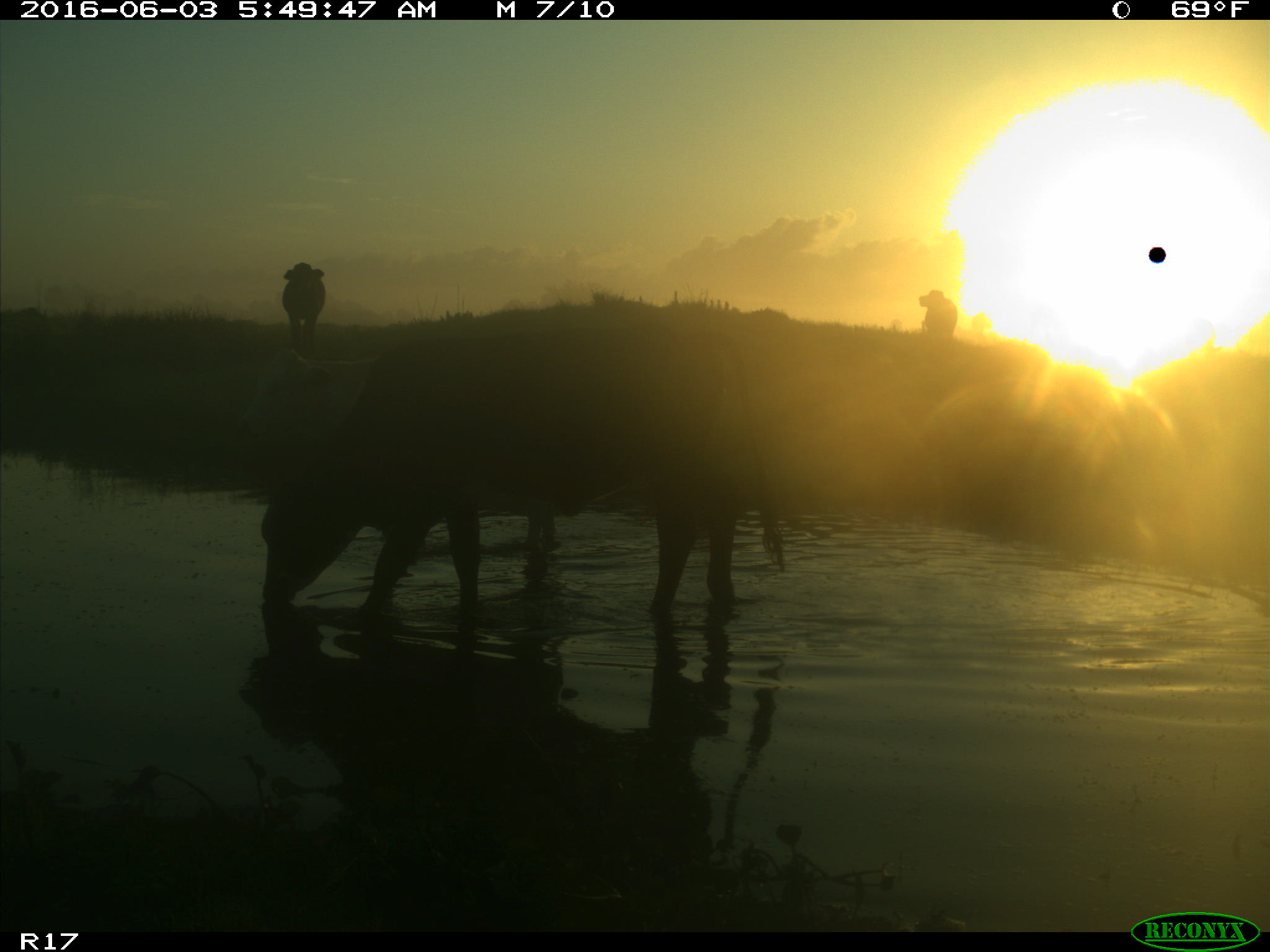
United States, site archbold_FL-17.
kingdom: Animalia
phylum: Chordata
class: Mammalia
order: Artiodactyla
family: Bovidae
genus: Bos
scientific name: Bos taurus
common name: domestic cow